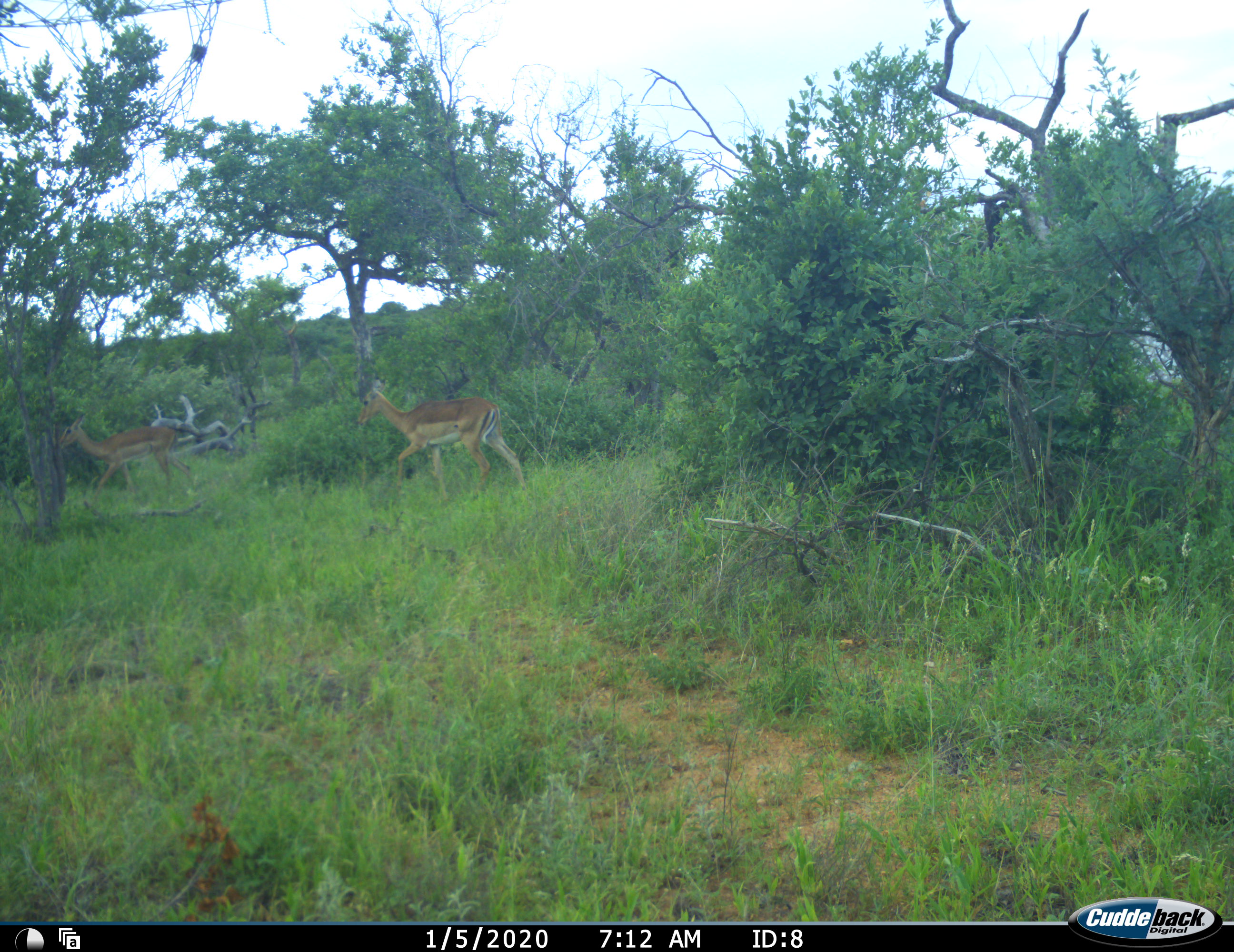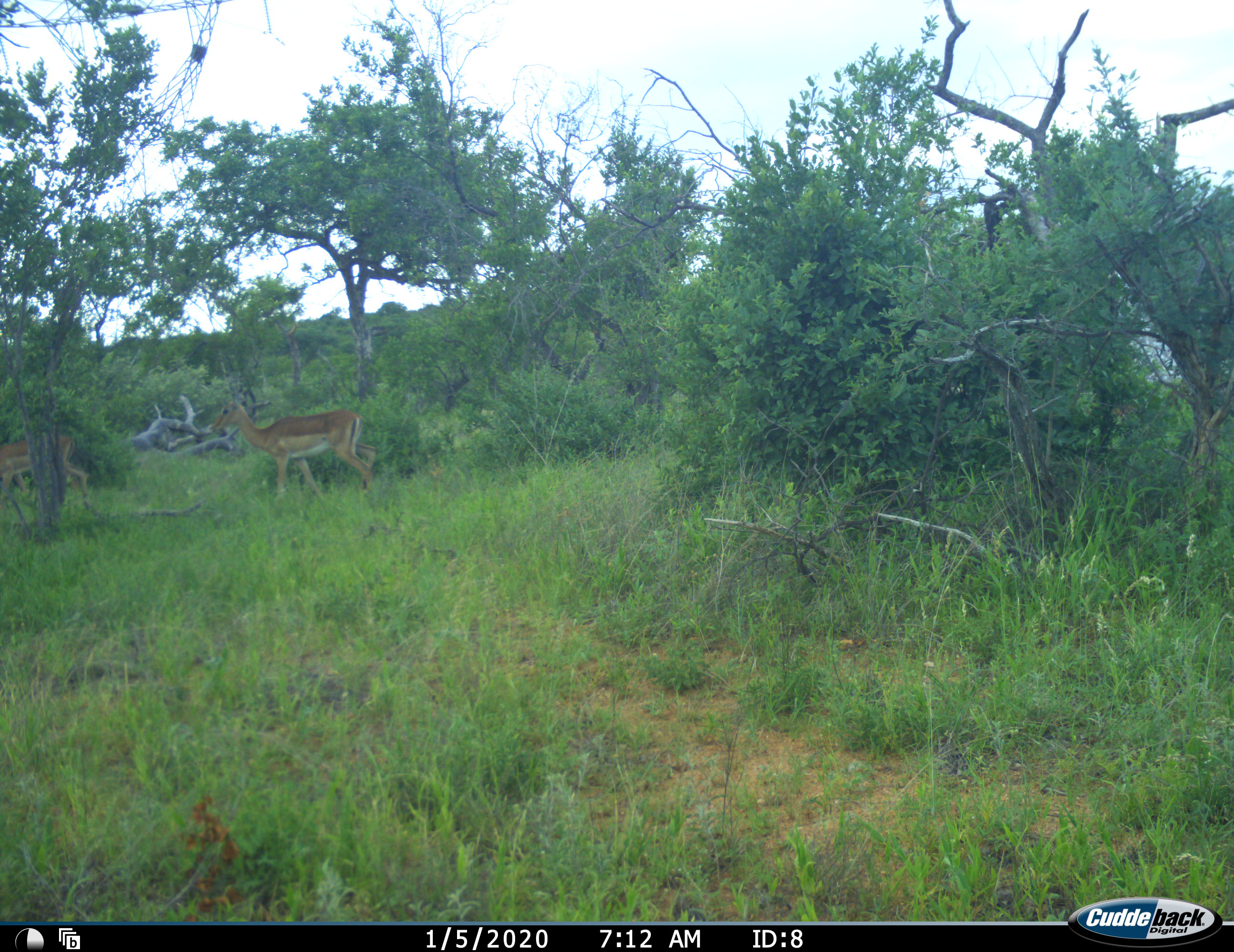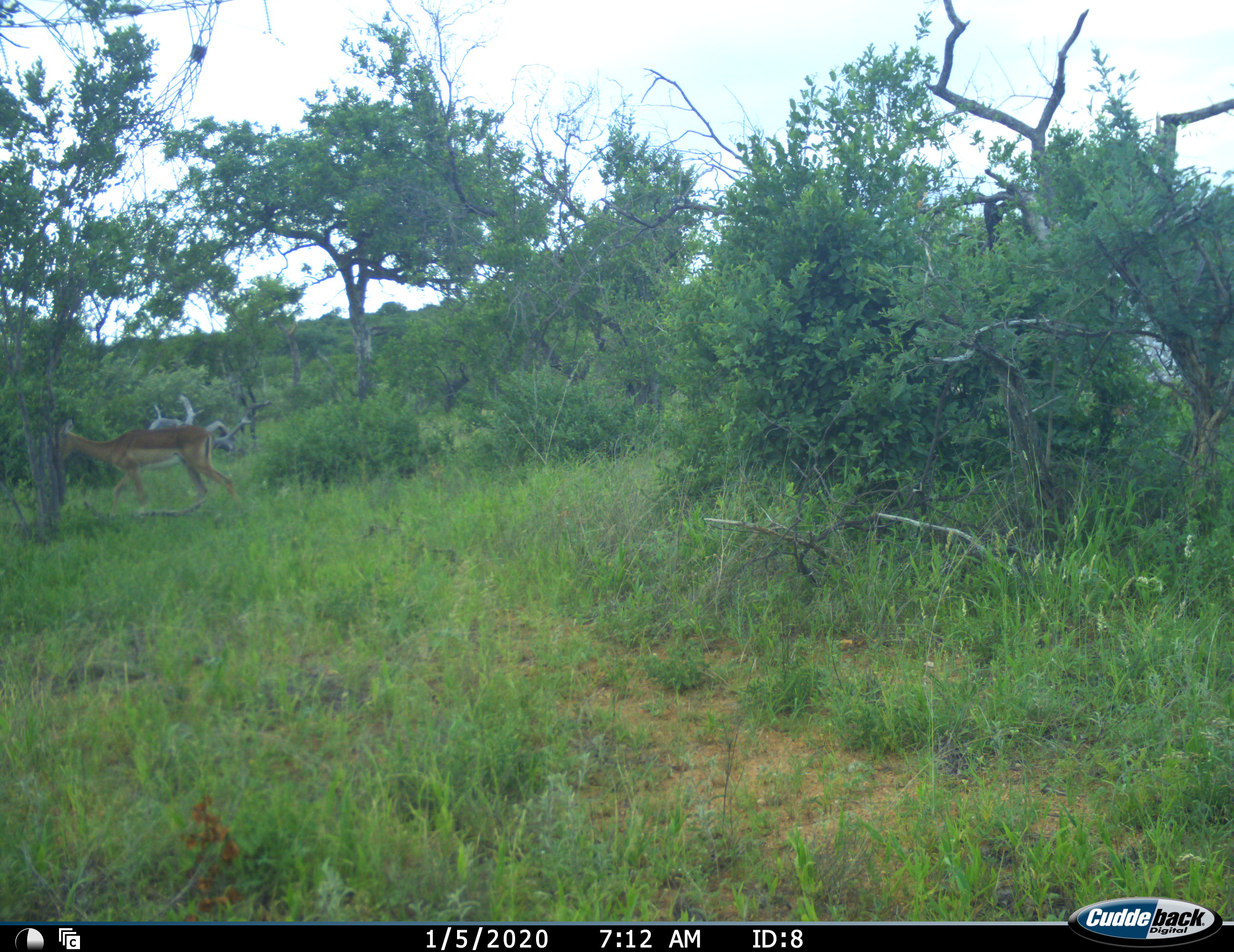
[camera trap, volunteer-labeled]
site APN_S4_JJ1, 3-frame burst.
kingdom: Animalia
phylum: Chordata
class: Mammalia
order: Artiodactyla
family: Bovidae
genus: Aepyceros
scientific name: Aepyceros melampus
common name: impala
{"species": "impala (Aepyceros melampus)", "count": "2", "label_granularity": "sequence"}